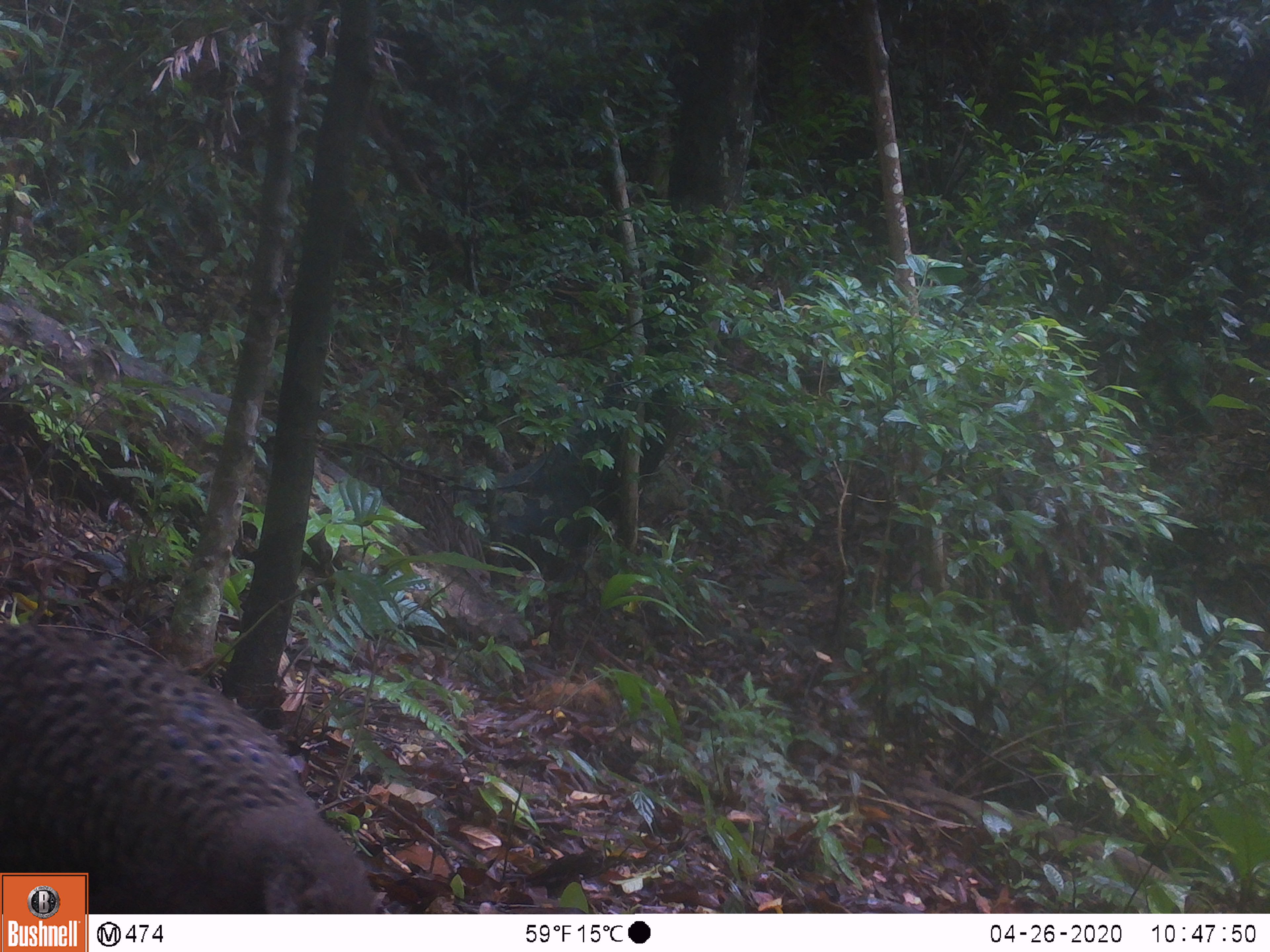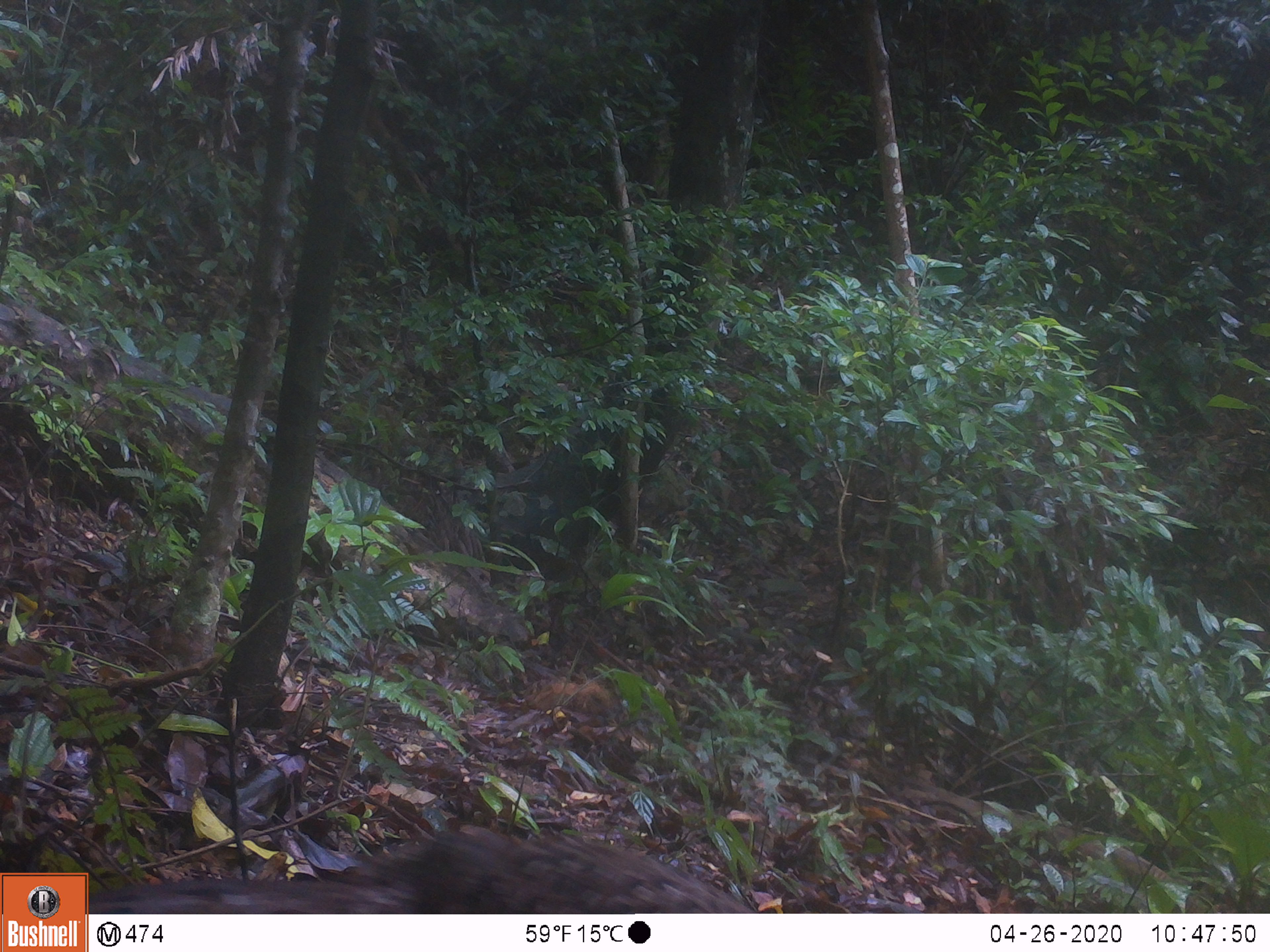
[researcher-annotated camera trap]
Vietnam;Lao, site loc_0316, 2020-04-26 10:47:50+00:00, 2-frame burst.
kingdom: Animalia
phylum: Chordata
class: Aves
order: Galliformes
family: Phasianidae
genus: Polyplectron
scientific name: Polyplectron bicalcaratum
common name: gray peacock-pheasant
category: grey peacock pheasant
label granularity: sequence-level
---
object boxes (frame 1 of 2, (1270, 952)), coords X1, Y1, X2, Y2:
grey peacock pheasant: 0, 610, 378, 911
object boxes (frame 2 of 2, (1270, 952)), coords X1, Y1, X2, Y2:
grey peacock pheasant: 80, 823, 758, 912